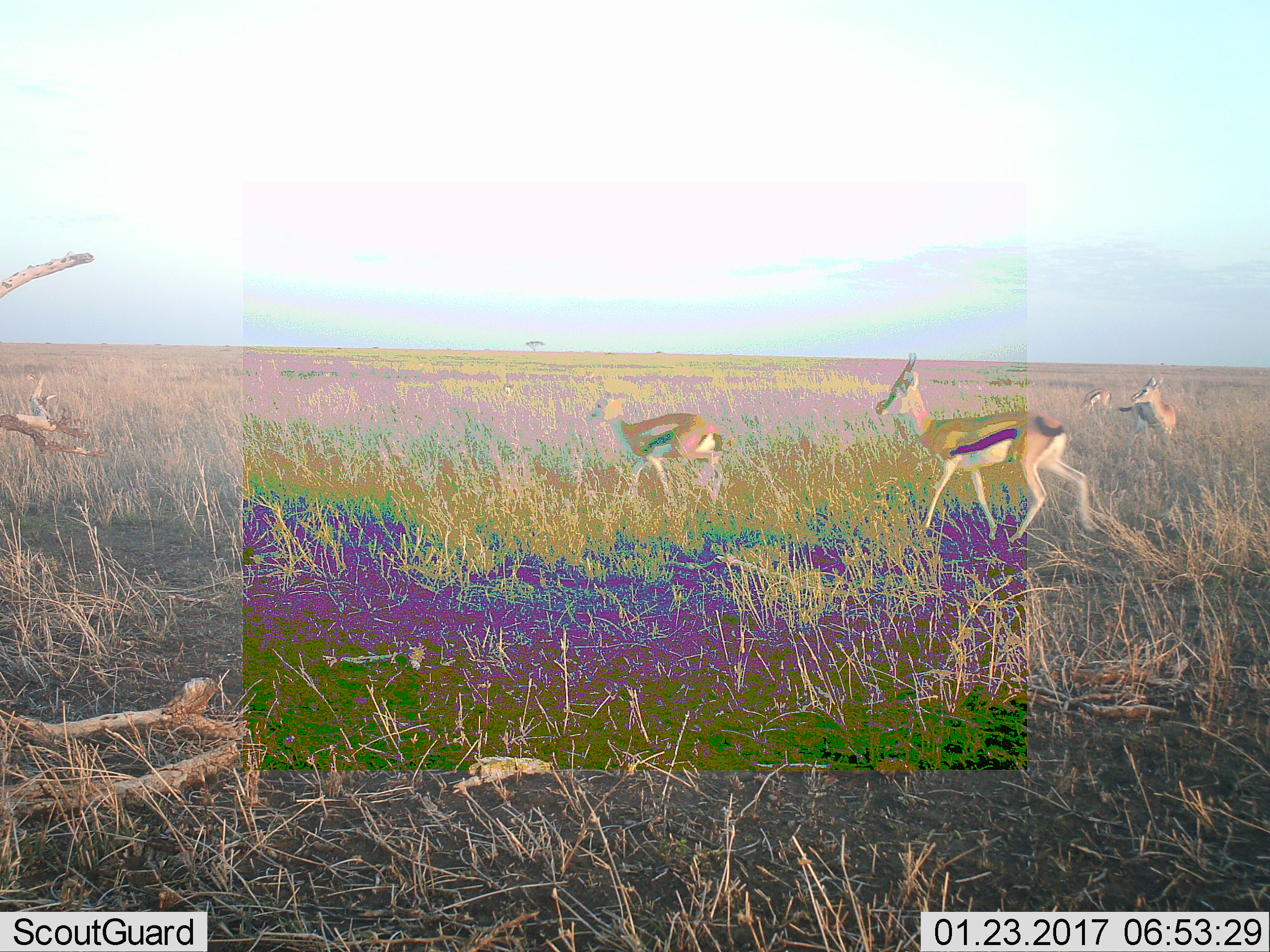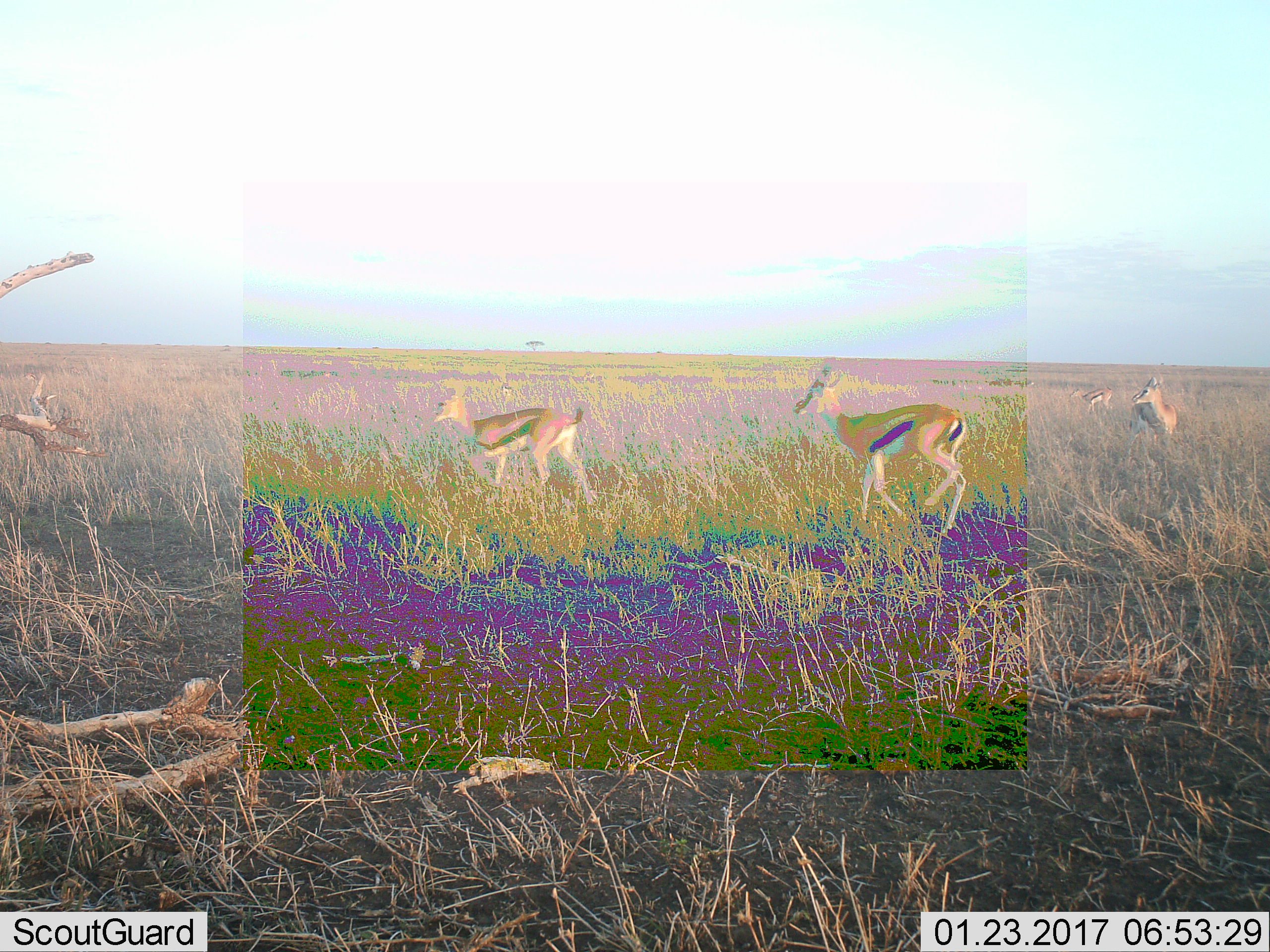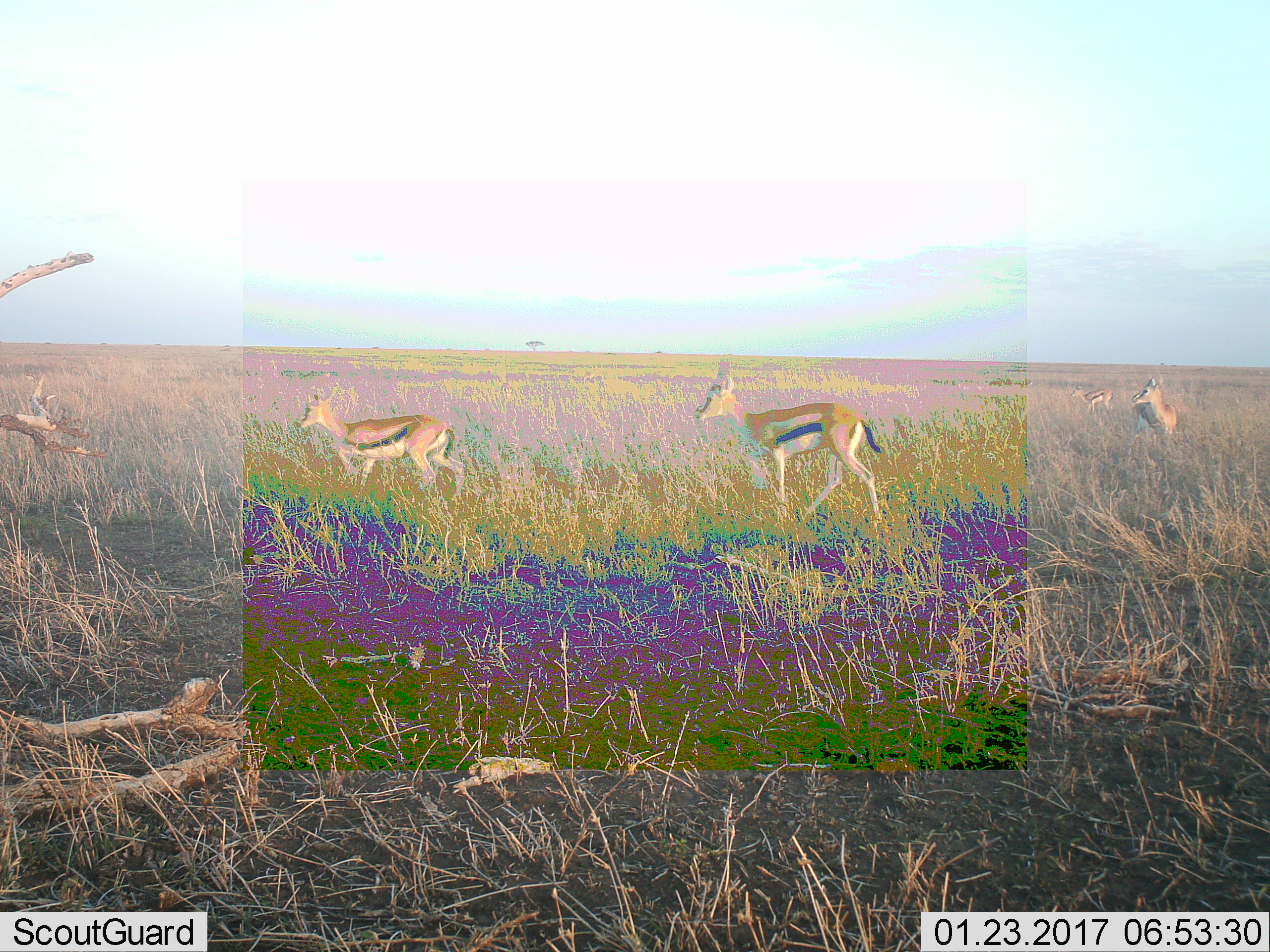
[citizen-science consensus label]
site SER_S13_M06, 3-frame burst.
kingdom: Animalia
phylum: Chordata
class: Mammalia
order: Artiodactyla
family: Bovidae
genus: Eudorcas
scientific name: Eudorcas thomsonii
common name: thomson's gazelle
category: gazellethomsons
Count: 4.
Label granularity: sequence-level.